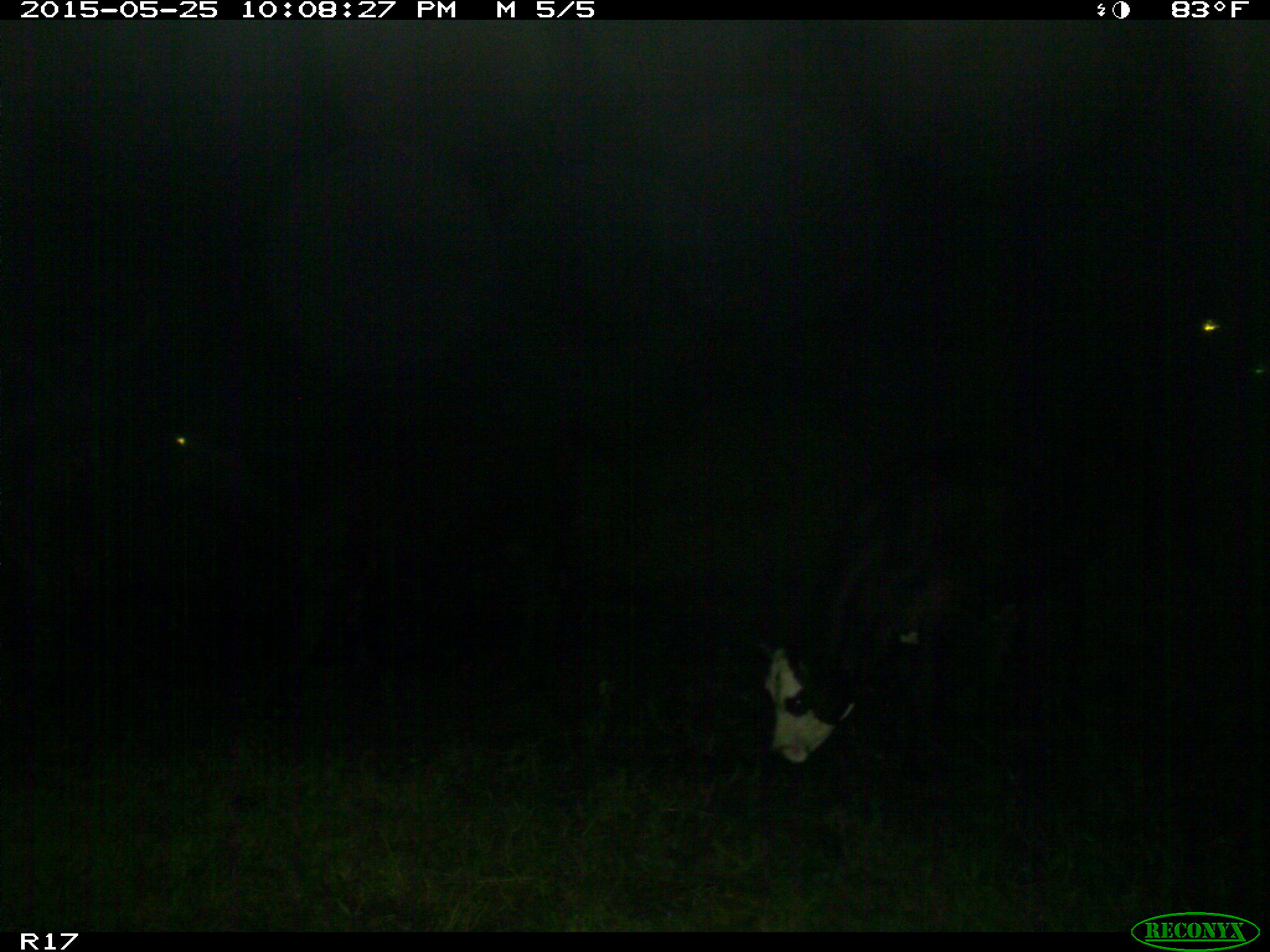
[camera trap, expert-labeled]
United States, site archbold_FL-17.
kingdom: Animalia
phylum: Chordata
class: Mammalia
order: Artiodactyla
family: Bovidae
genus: Bos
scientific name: Bos taurus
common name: domestic cow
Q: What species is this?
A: Bos taurus (domestic cow).